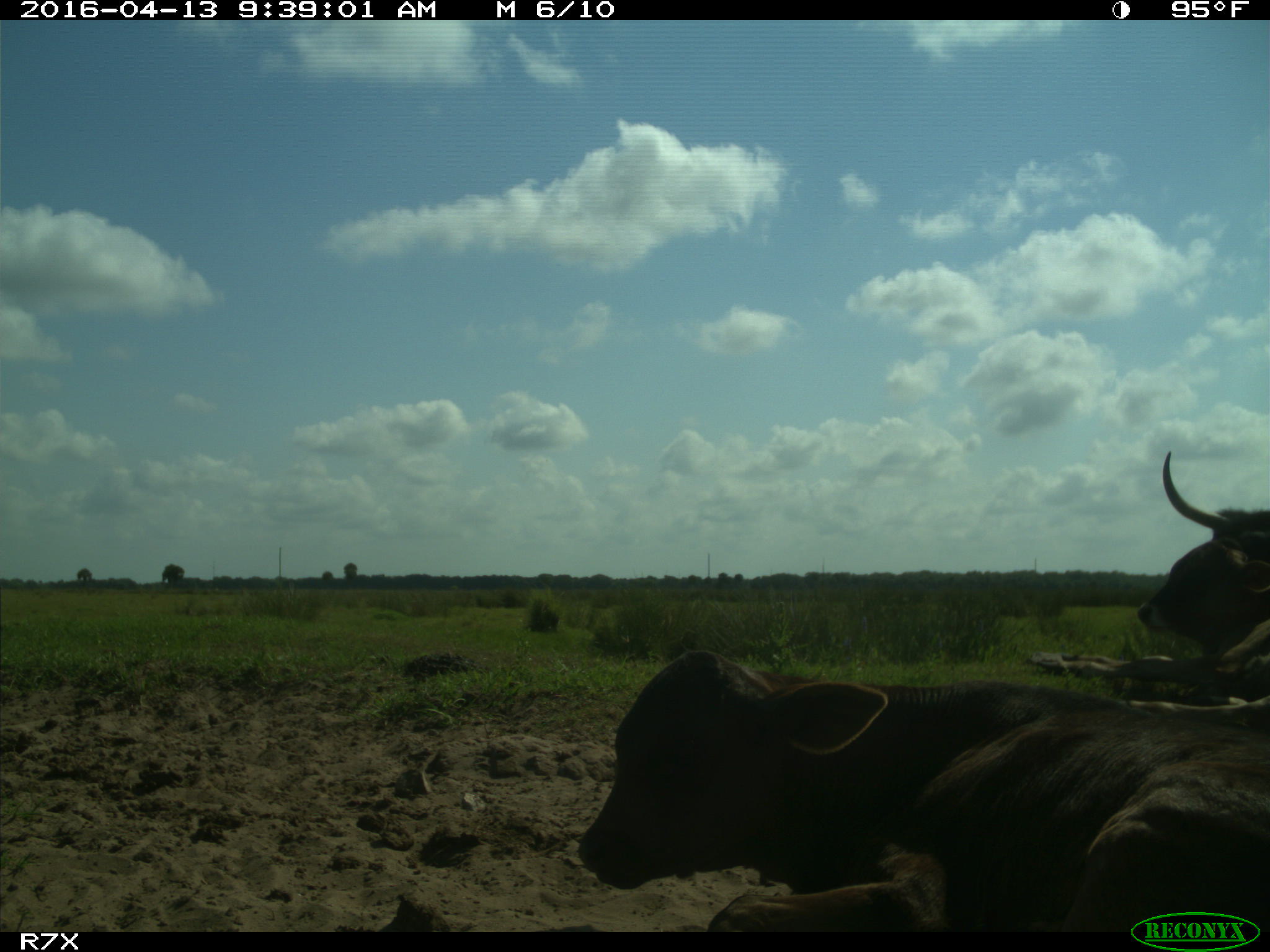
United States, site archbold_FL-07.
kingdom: Animalia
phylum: Chordata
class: Mammalia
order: Artiodactyla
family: Bovidae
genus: Bos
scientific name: Bos taurus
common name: domestic cow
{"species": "Bos taurus (domestic cow)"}